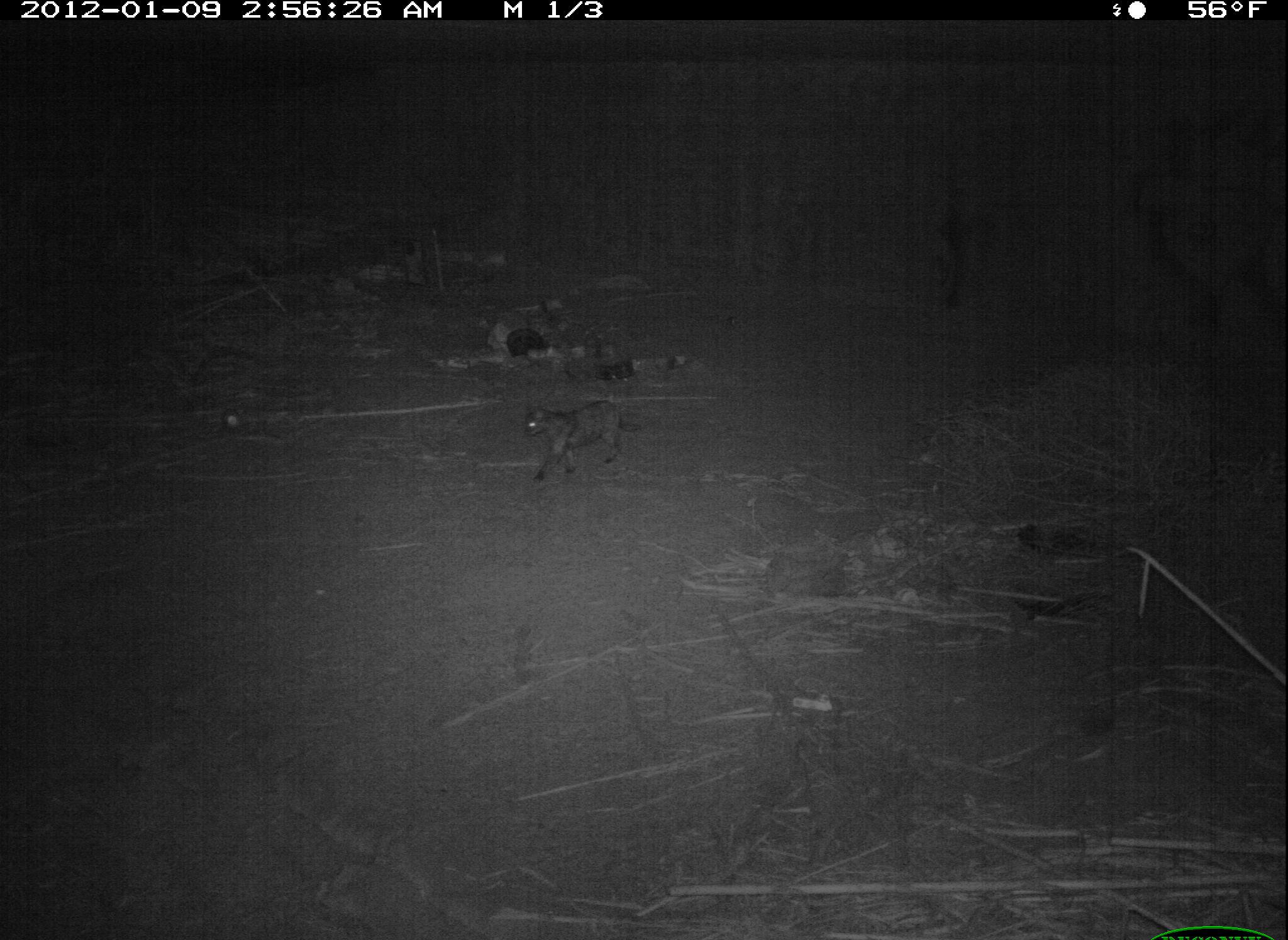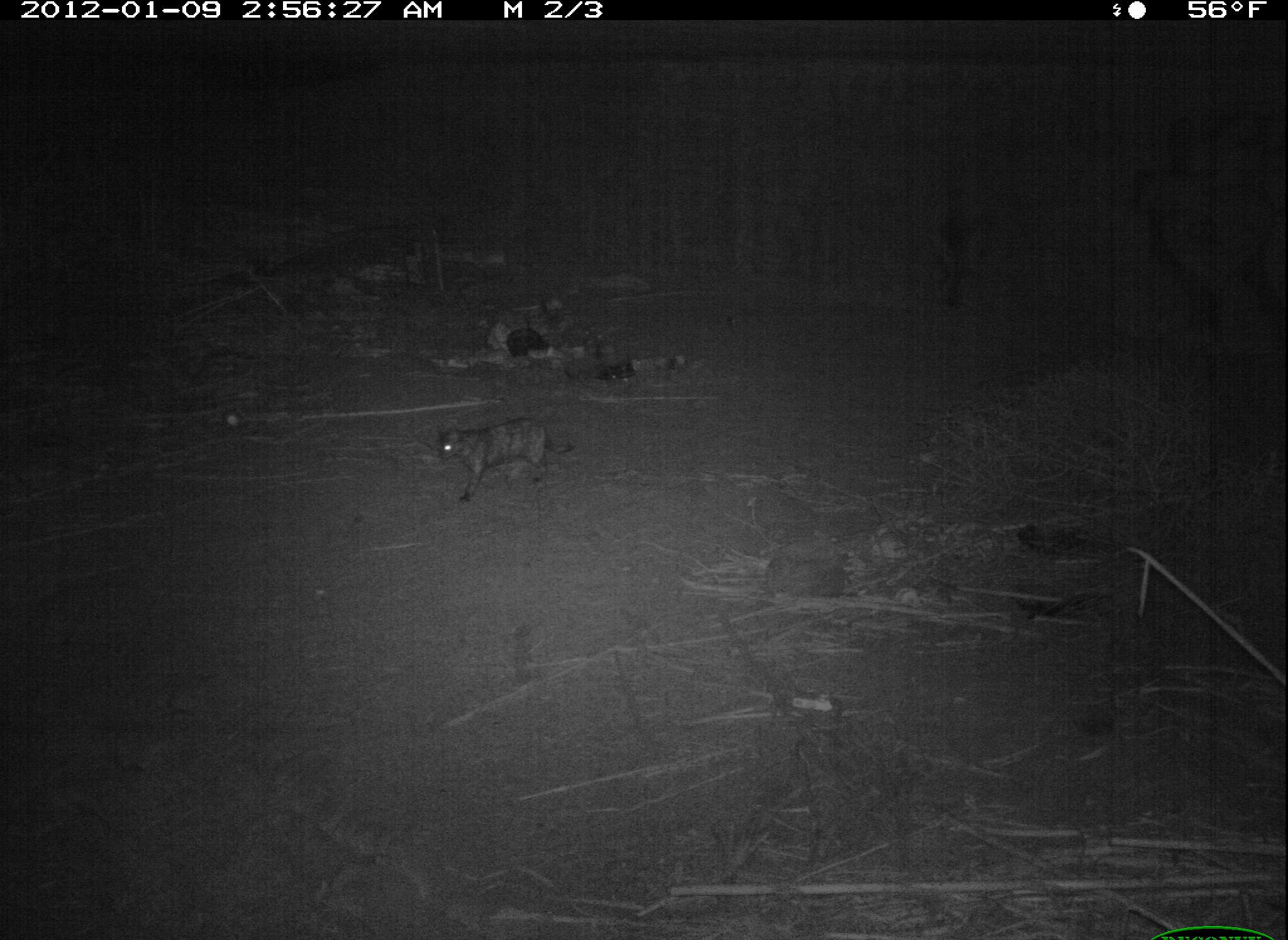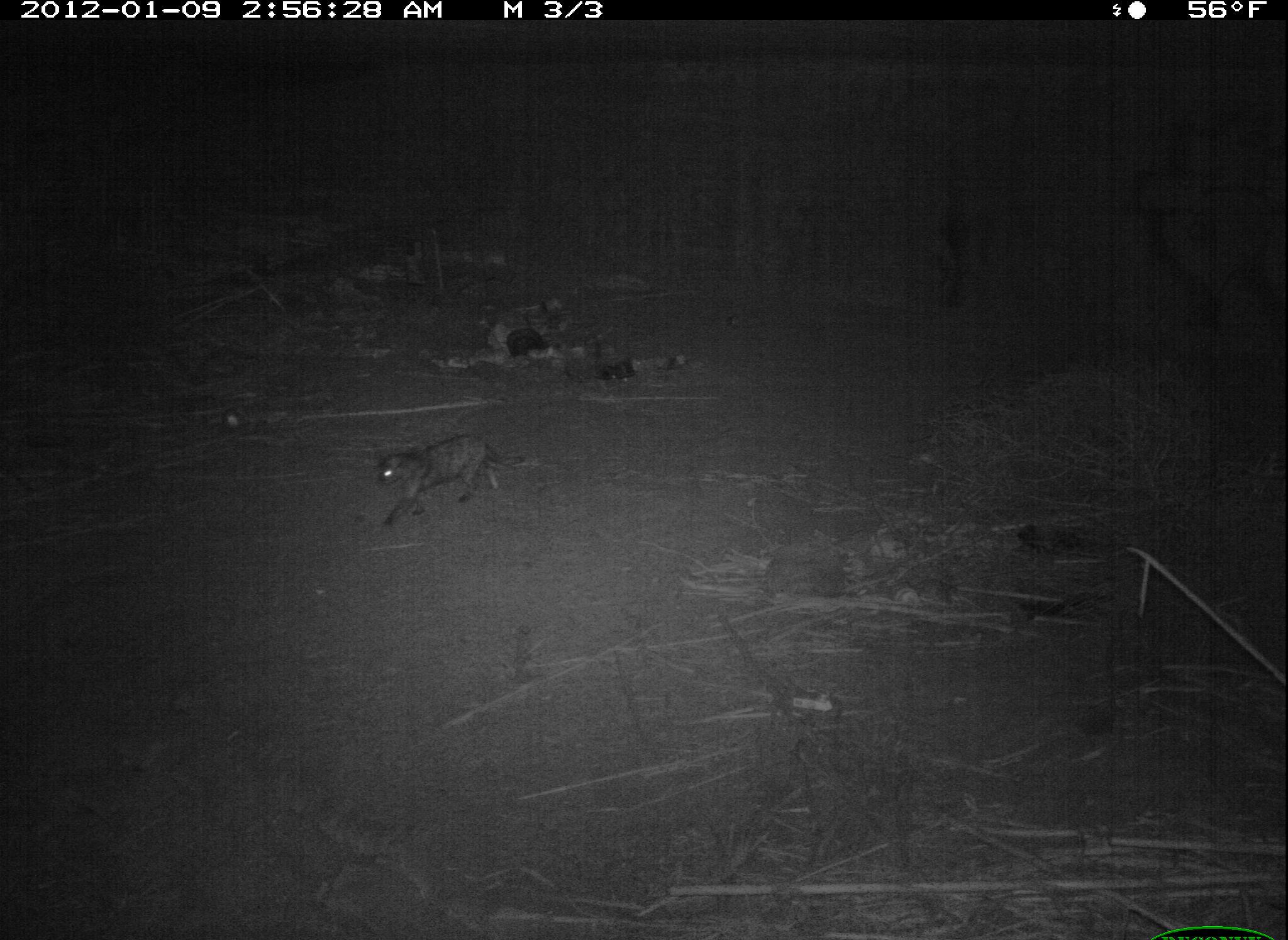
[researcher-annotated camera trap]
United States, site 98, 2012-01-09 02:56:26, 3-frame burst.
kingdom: Animalia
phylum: Chordata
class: Mammalia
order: Carnivora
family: Felidae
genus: Felis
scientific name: Felis catus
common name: cat